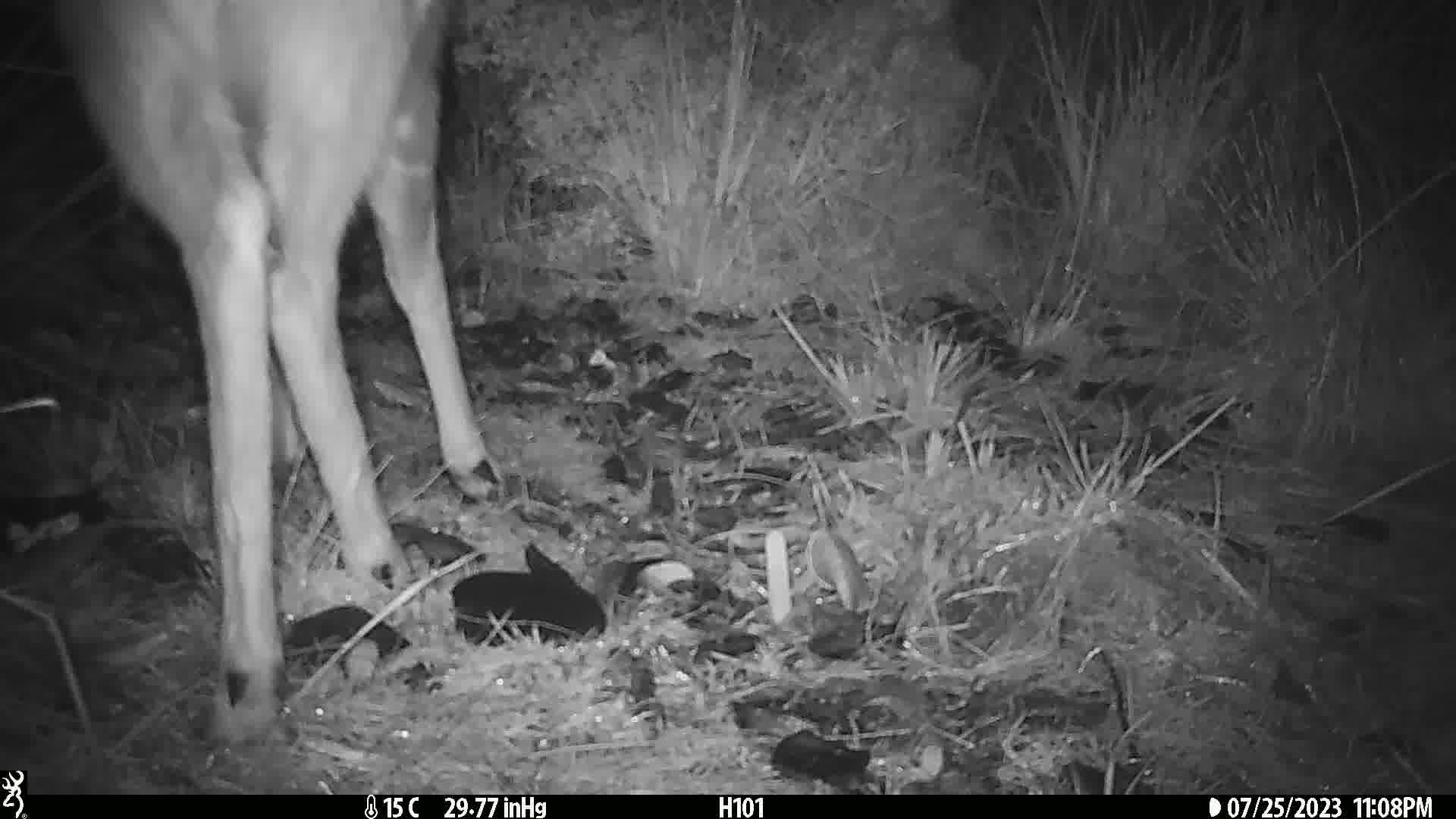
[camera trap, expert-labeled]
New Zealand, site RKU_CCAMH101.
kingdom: Animalia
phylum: Chordata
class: Mammalia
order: Artiodactyla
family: Cervidae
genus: Odocoileus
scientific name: Odocoileus virginianus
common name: white-tailed deer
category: white tailed deer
White tailed deer (white-tailed deer) (Odocoileus virginianus).